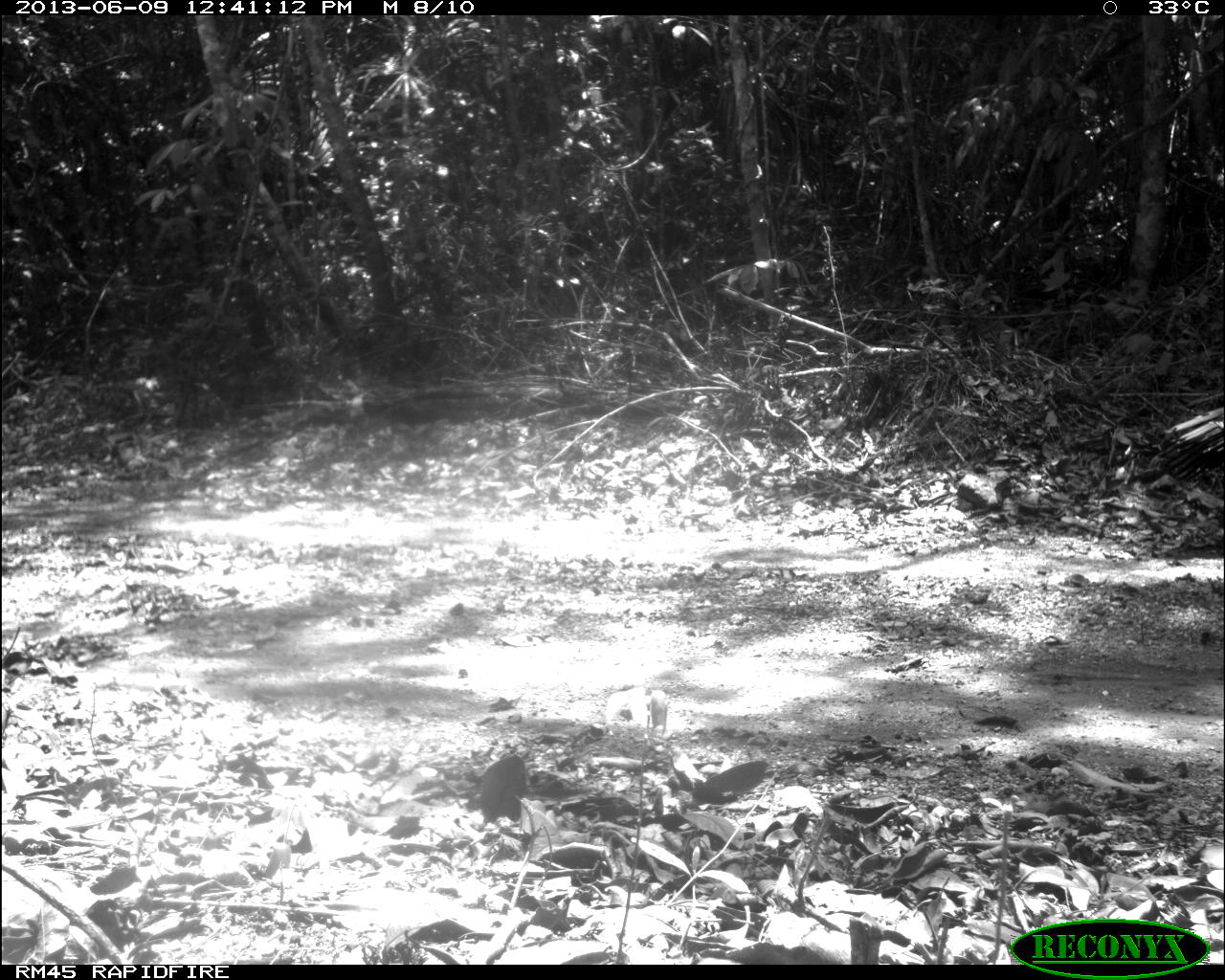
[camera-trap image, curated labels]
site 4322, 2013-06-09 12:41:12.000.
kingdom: Animalia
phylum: Chordata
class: Aves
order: Galliformes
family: Phasianidae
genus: Meleagris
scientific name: Meleagris ocellata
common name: ocellated turkey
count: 1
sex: male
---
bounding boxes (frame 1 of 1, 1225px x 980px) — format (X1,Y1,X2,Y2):
meleagris ocellata: (1151,404,1223,480)